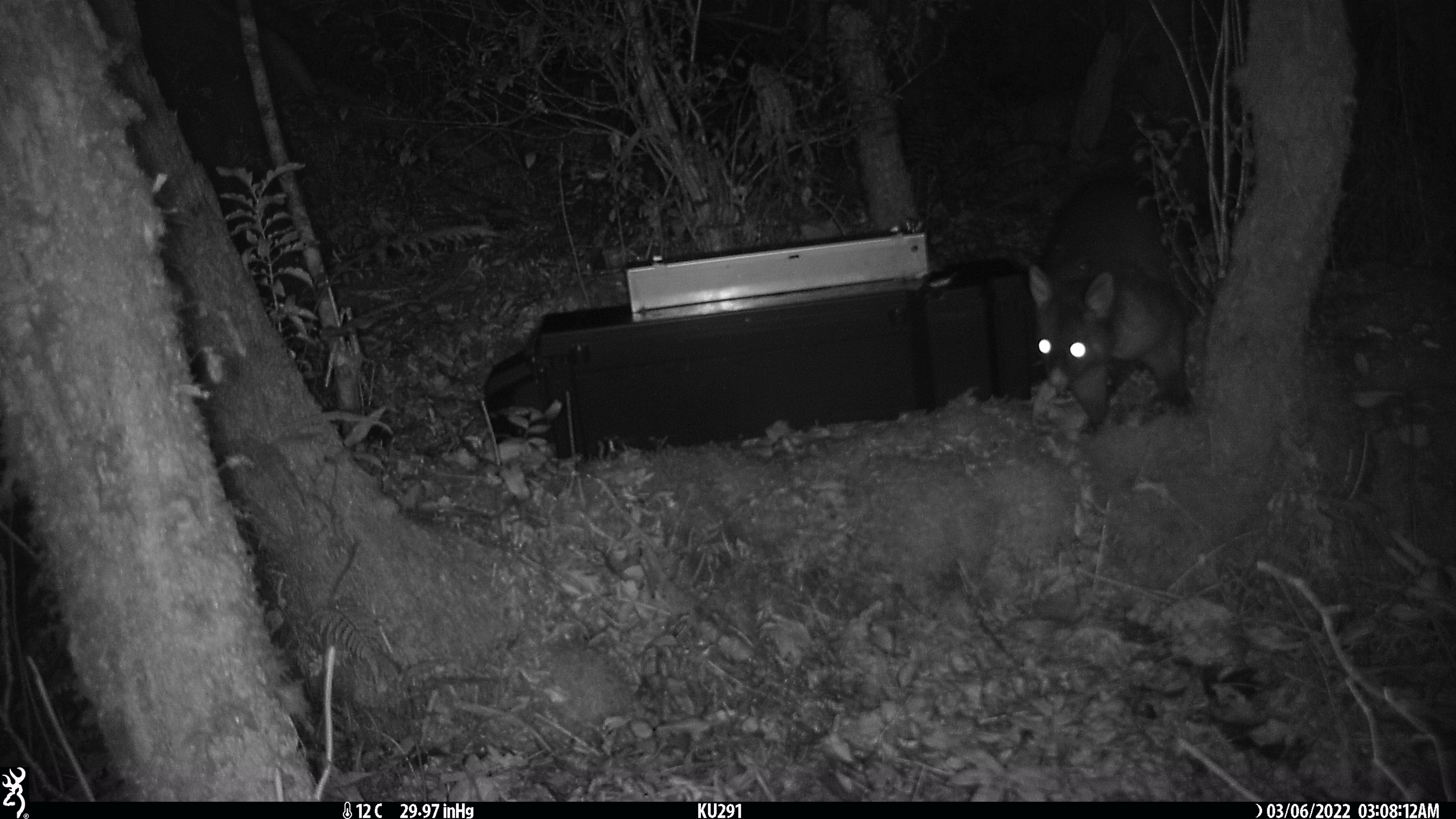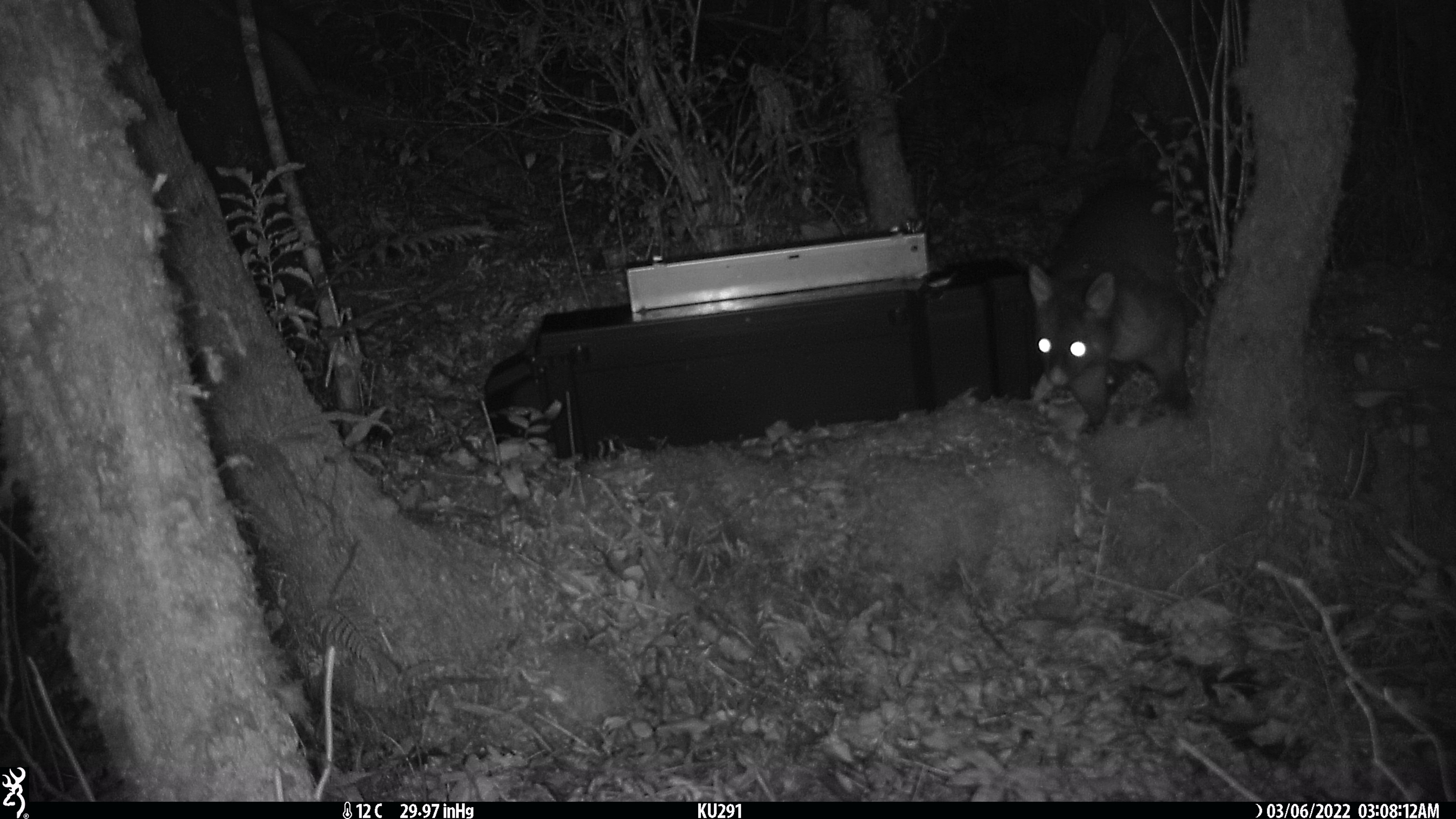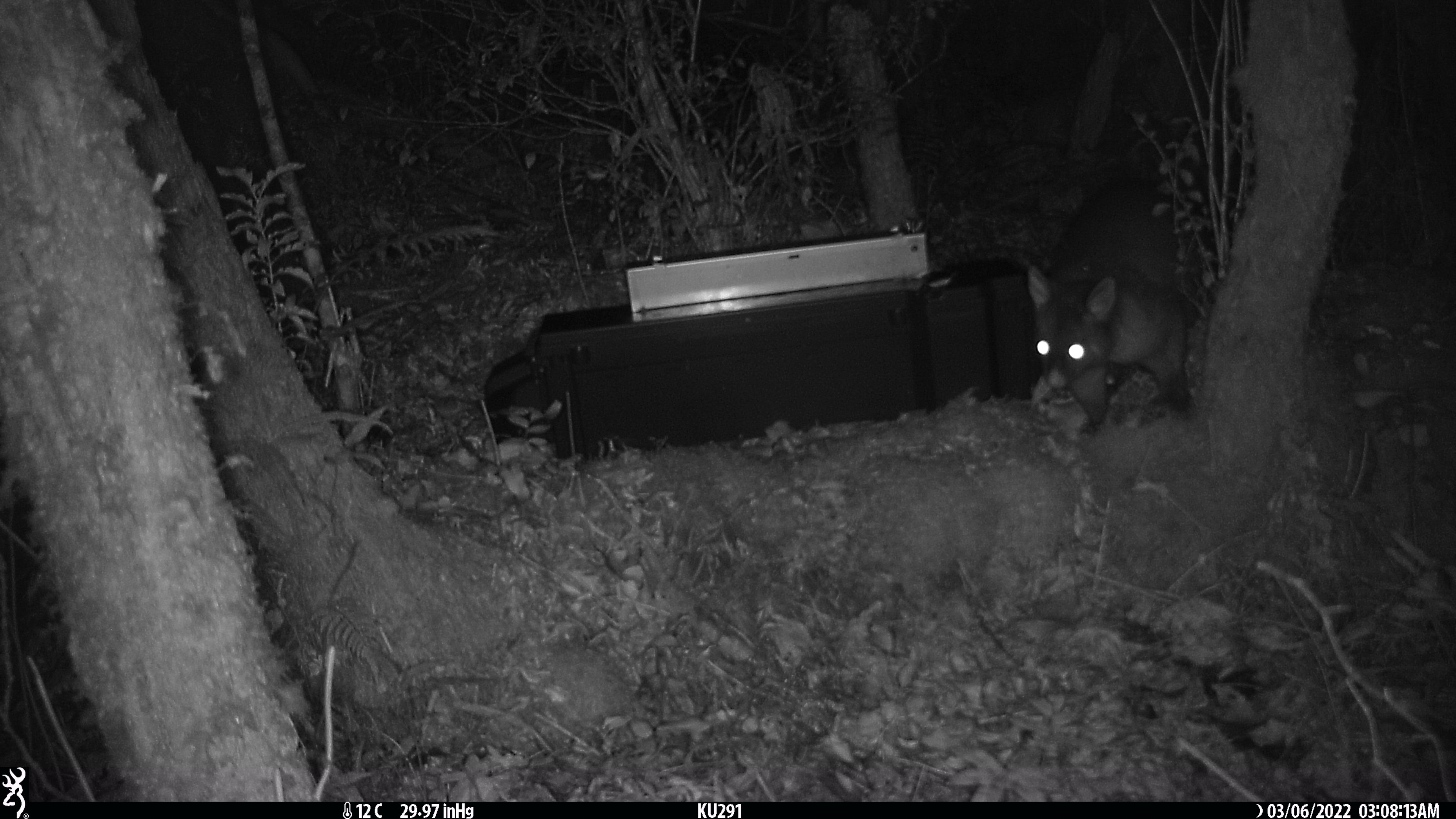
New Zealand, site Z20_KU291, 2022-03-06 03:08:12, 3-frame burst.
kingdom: Animalia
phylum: Chordata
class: Mammalia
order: Diprotodontia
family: Phalangeridae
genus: Trichosurus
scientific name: Trichosurus vulpecula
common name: common brushtail possum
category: possum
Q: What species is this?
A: Possum (common brushtail possum) (Trichosurus vulpecula).